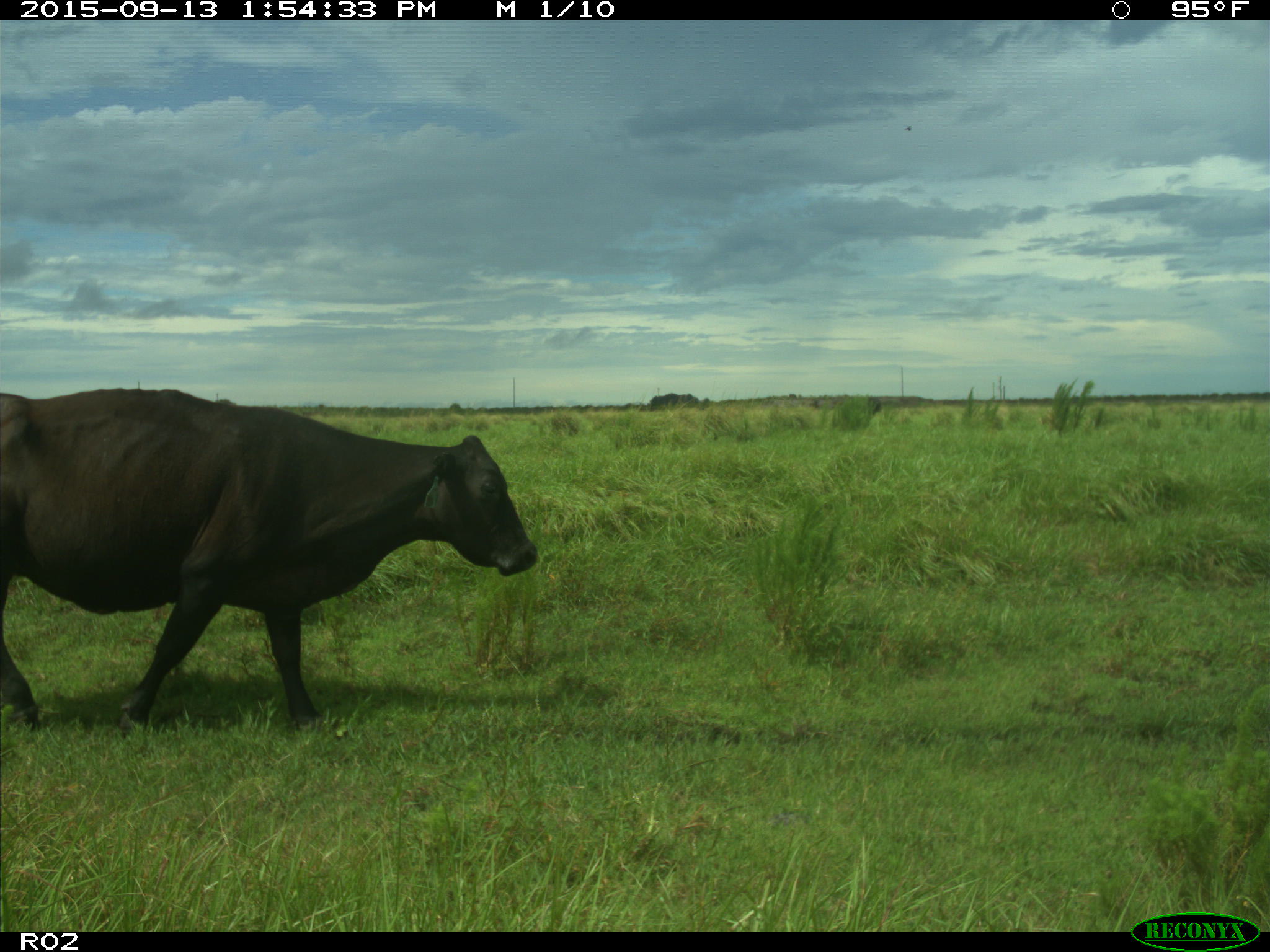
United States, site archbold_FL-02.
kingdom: Animalia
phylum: Chordata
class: Mammalia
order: Artiodactyla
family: Bovidae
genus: Bos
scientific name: Bos taurus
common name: domestic cow